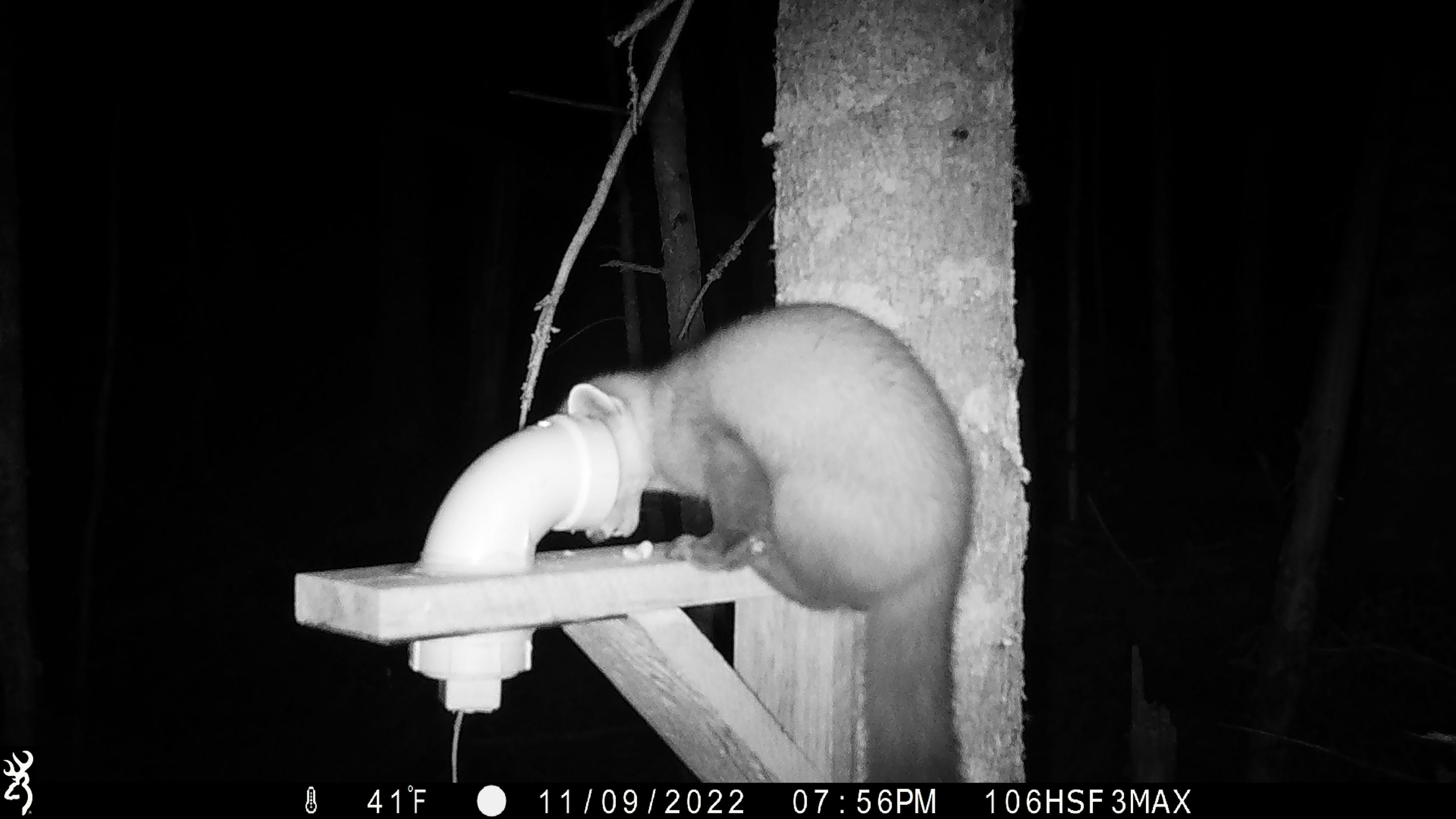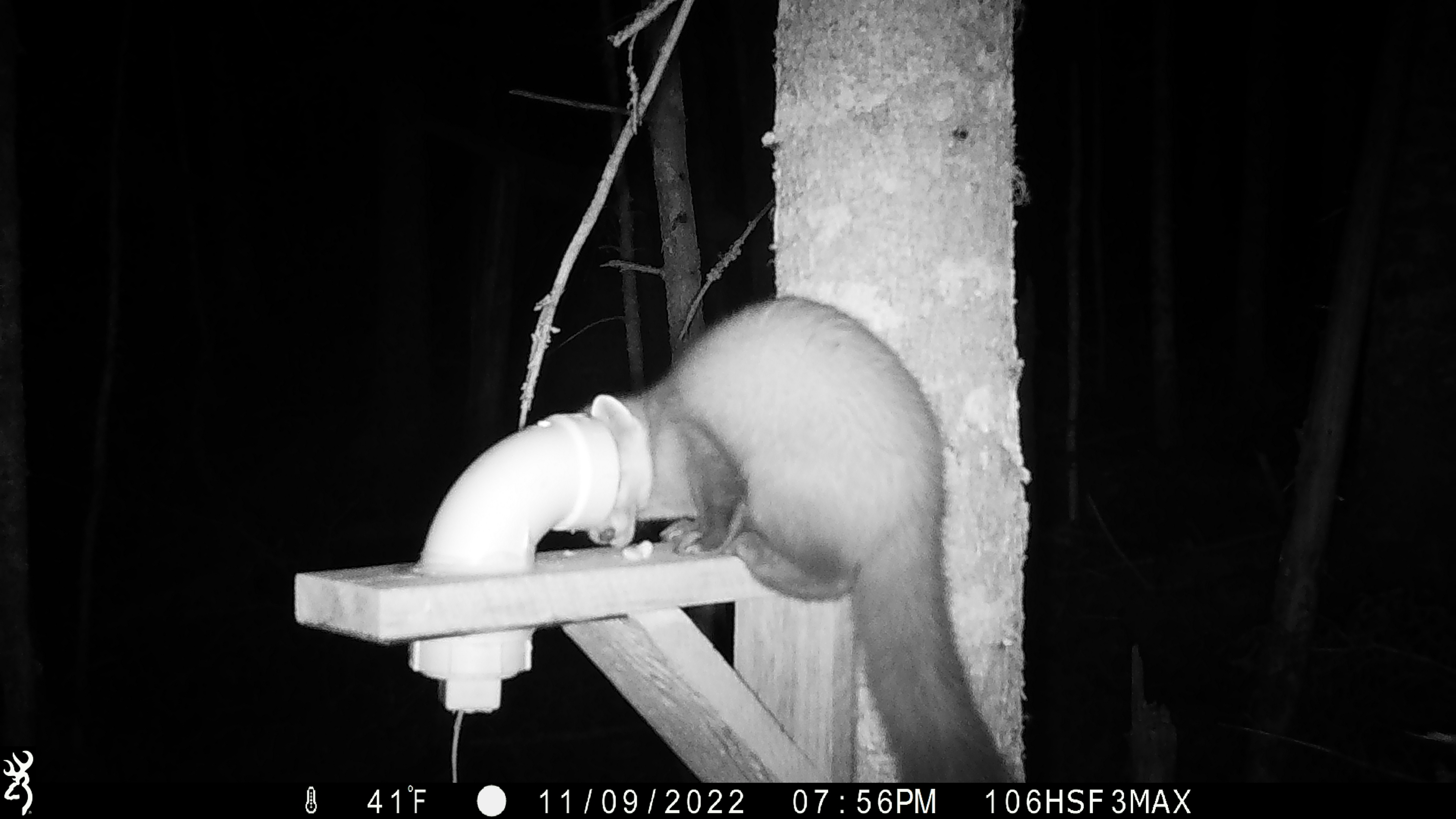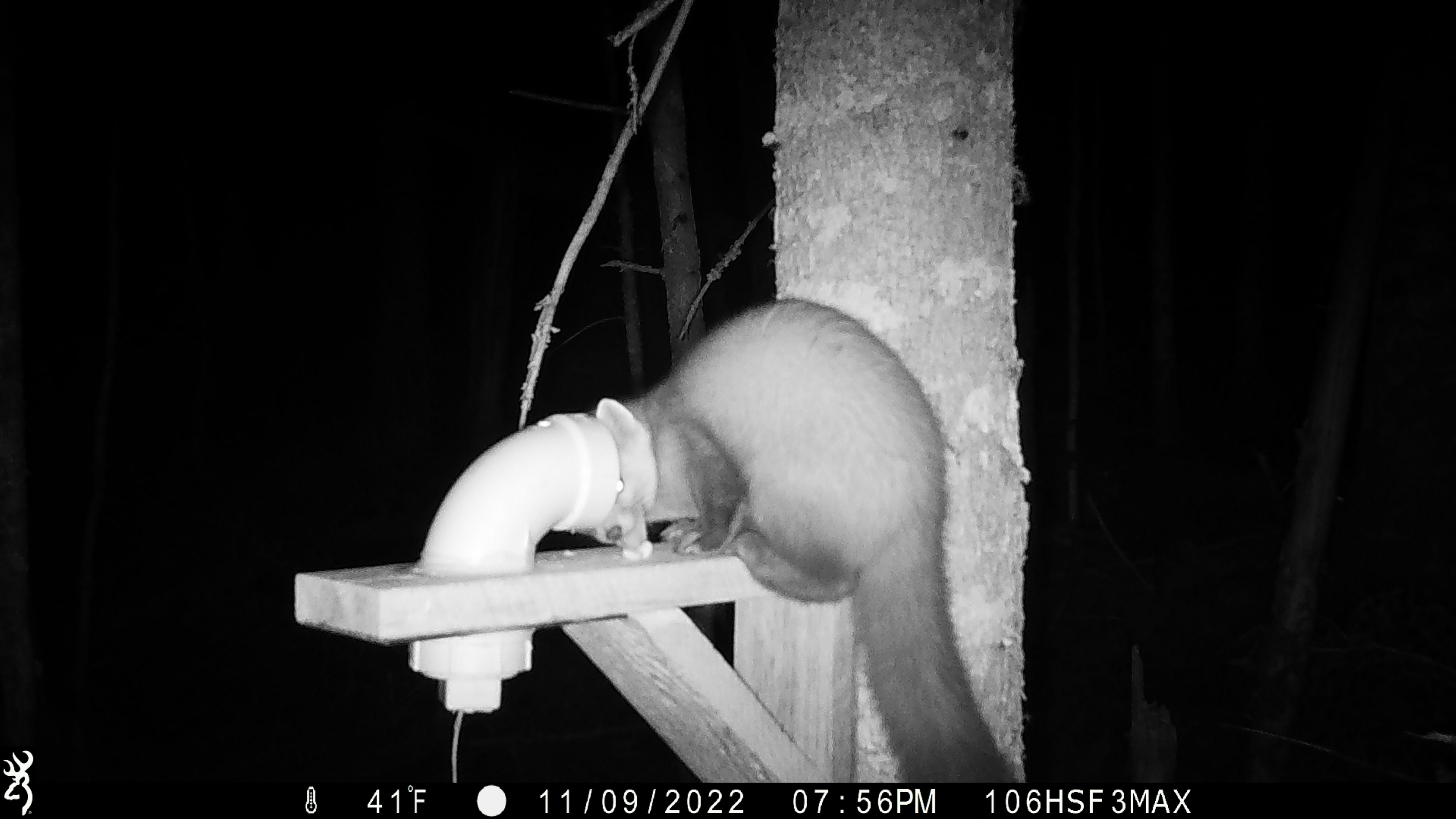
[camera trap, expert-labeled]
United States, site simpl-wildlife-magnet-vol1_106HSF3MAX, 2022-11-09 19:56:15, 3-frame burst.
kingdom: Animalia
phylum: Chordata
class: Mammalia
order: Carnivora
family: Mustelidae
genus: Martes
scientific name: Martes americana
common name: american marten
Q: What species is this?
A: American marten (Martes americana).